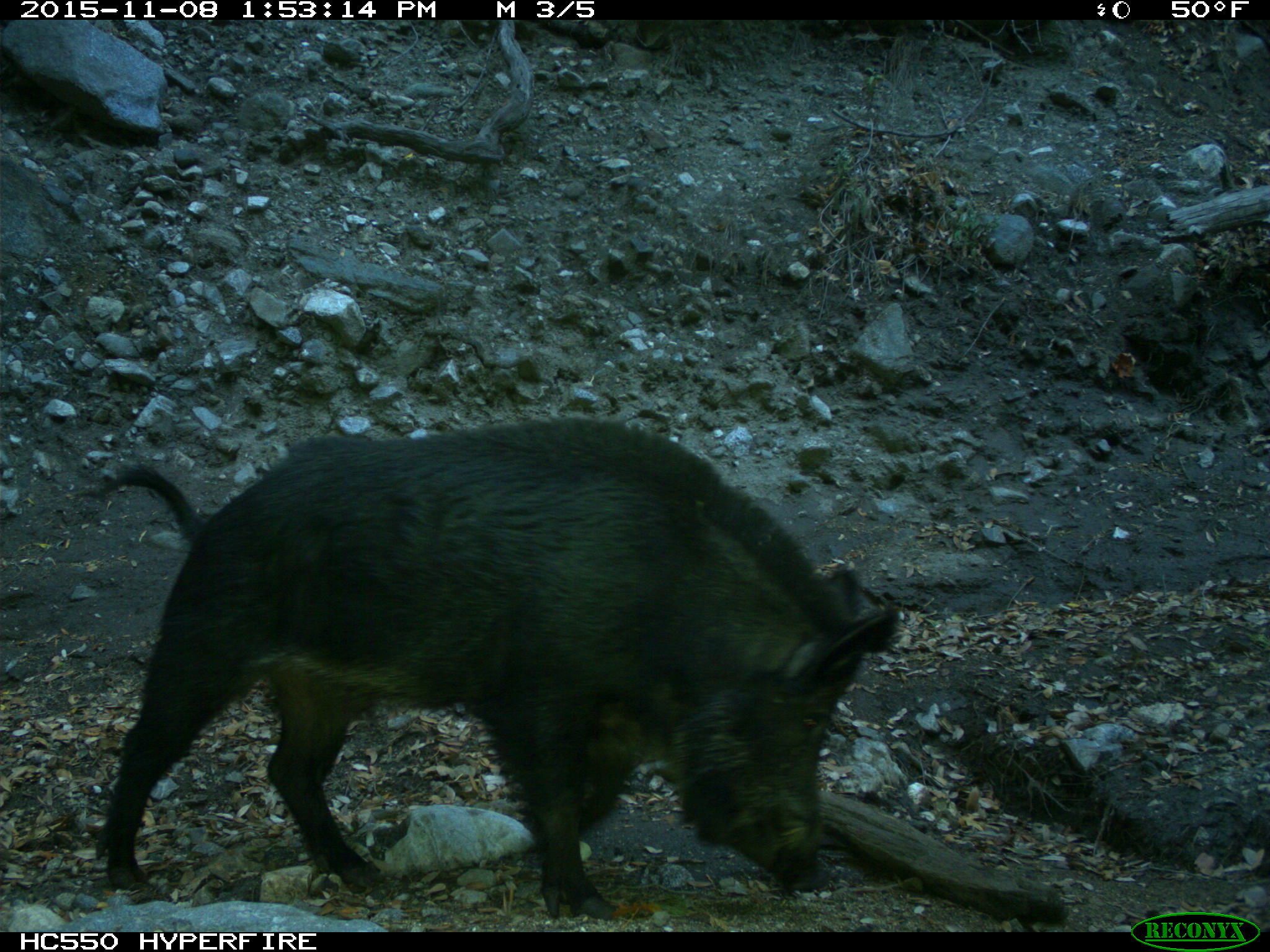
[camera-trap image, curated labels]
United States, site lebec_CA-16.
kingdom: Animalia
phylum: Chordata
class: Mammalia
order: Artiodactyla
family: Suidae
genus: Sus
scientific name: Sus scrofa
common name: wild boar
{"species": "Sus scrofa (wild boar)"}